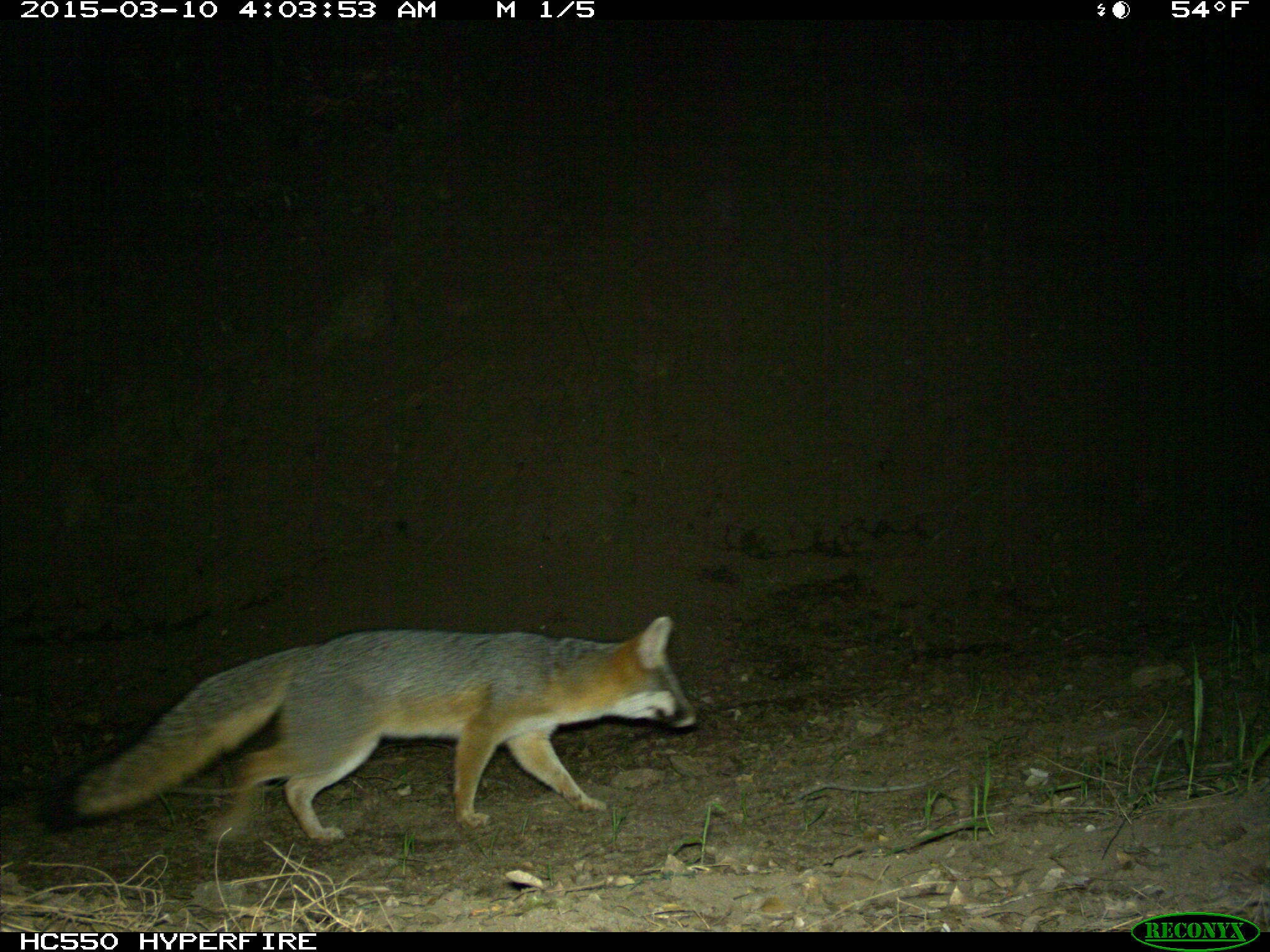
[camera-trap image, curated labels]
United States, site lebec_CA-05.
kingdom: Animalia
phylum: Chordata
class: Mammalia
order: Carnivora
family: Canidae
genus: Urocyon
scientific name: Urocyon cinereoargenteus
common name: gray fox